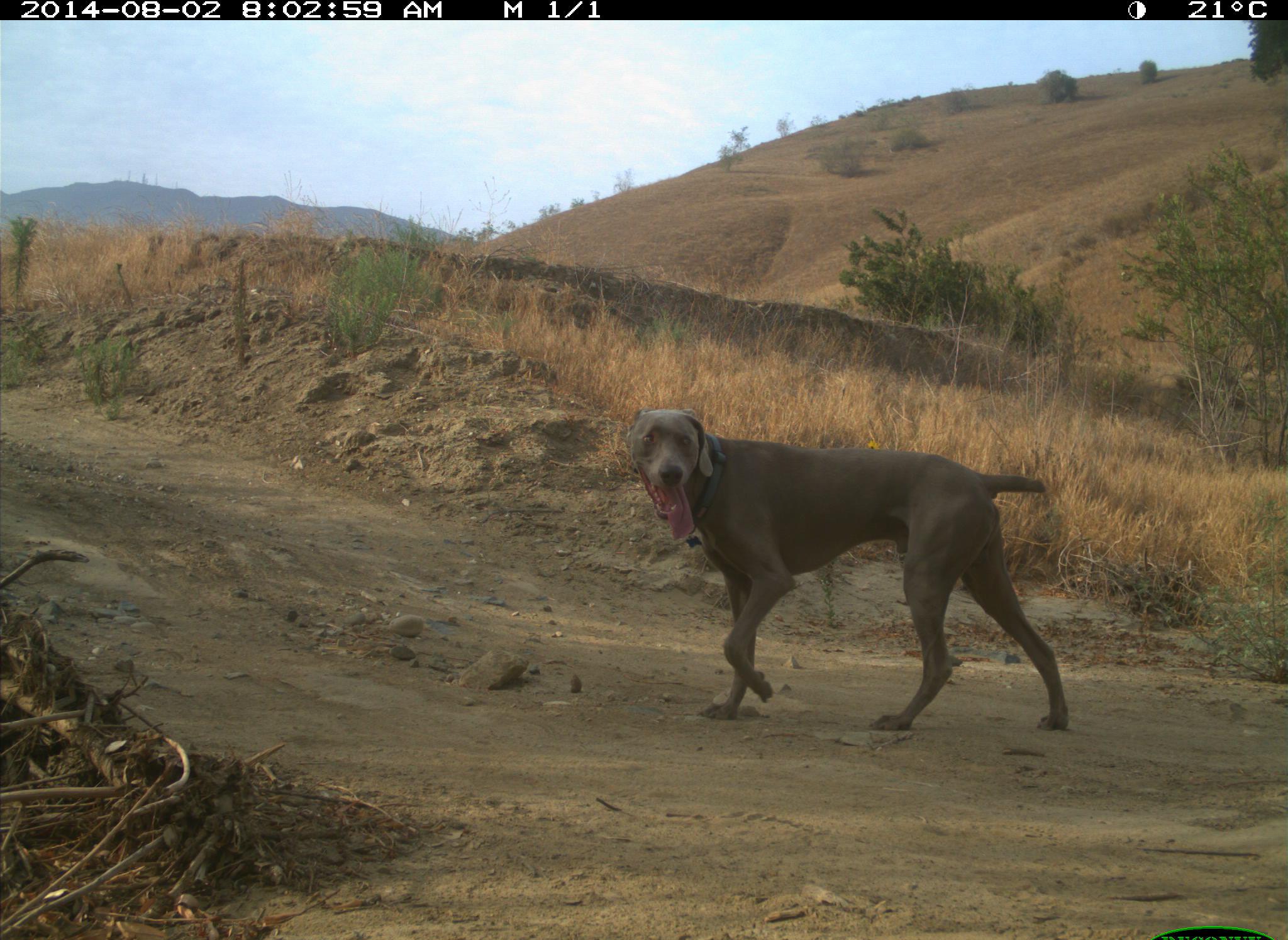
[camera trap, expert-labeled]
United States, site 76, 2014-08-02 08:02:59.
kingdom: Animalia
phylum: Chordata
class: Mammalia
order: Carnivora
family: Canidae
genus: Canis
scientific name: Canis familiaris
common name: domestic dog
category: dog